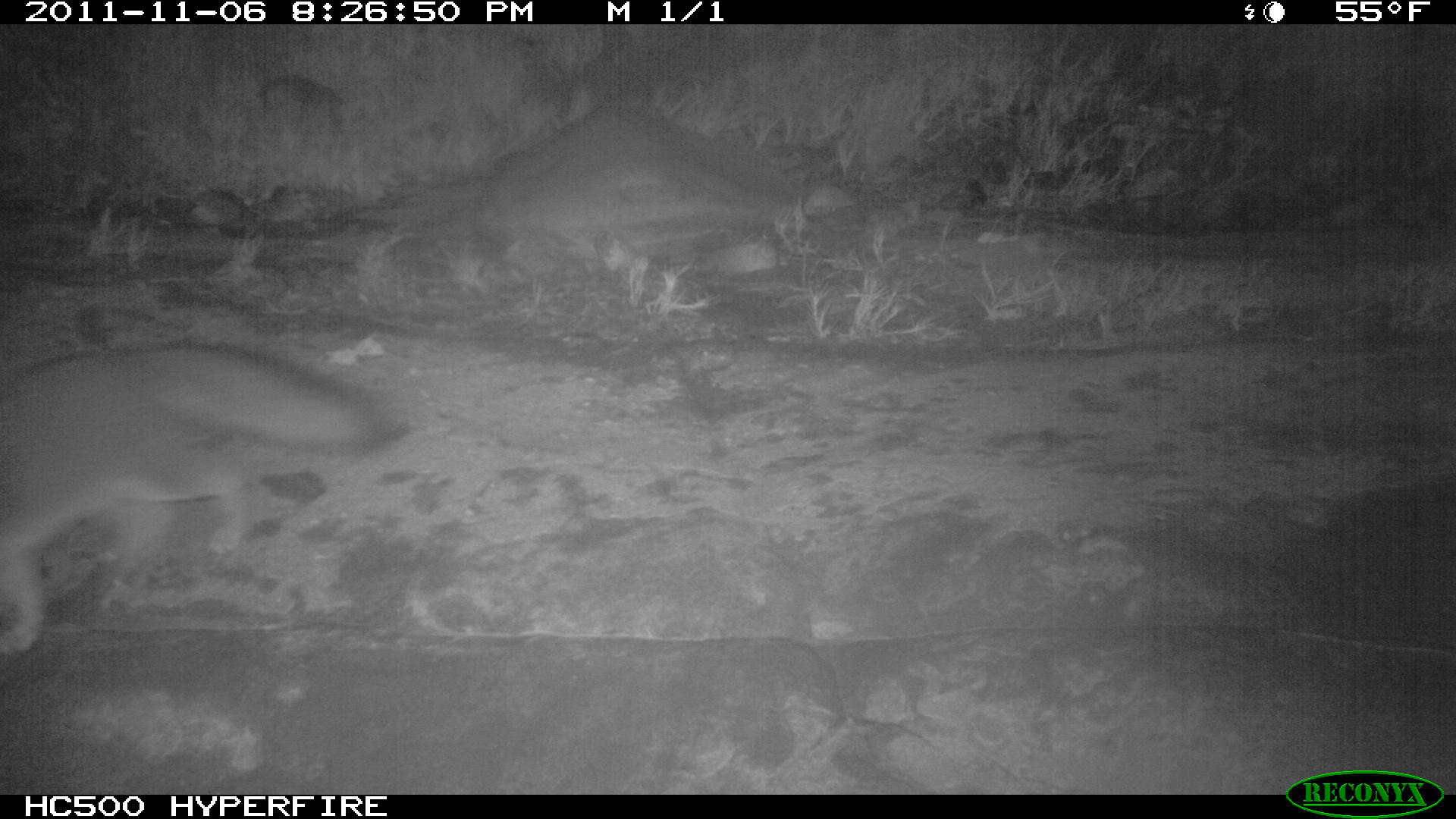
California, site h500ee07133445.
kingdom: Animalia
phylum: Chordata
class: Mammalia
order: Carnivora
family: Canidae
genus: Urocyon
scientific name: Urocyon littoralis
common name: island fox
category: fox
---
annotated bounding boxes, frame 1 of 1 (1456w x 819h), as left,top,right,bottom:
fox: 0,341,406,653